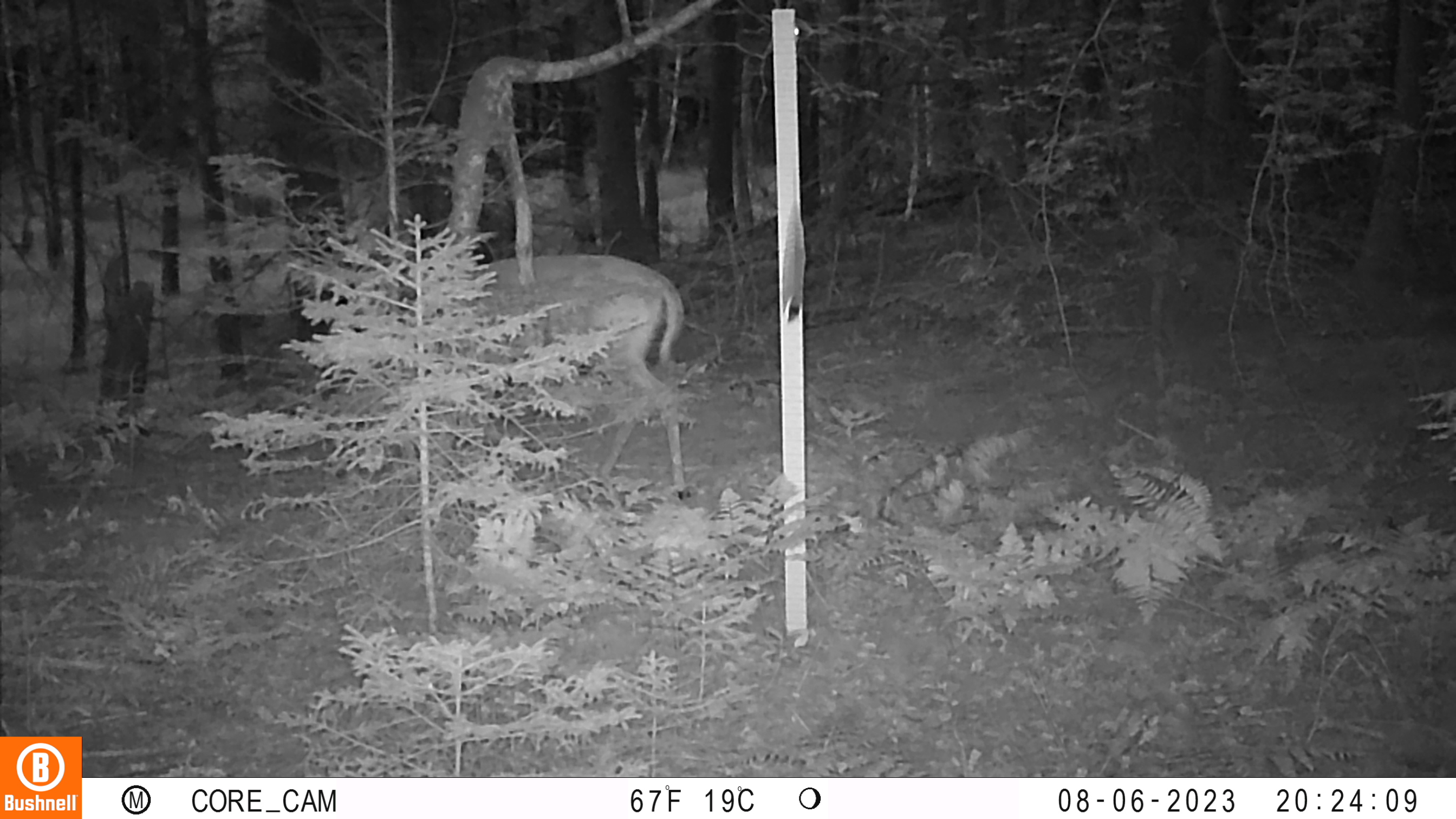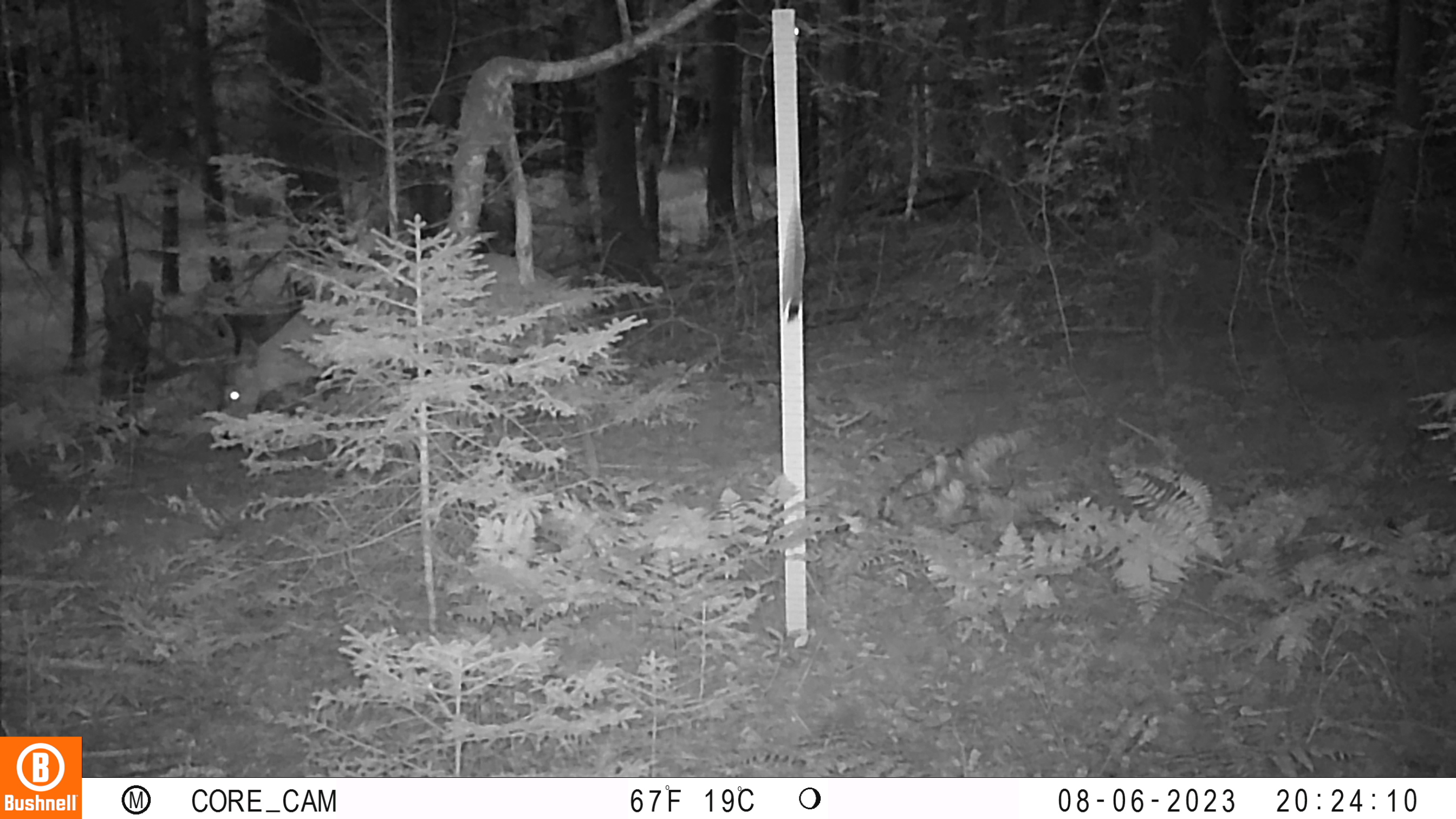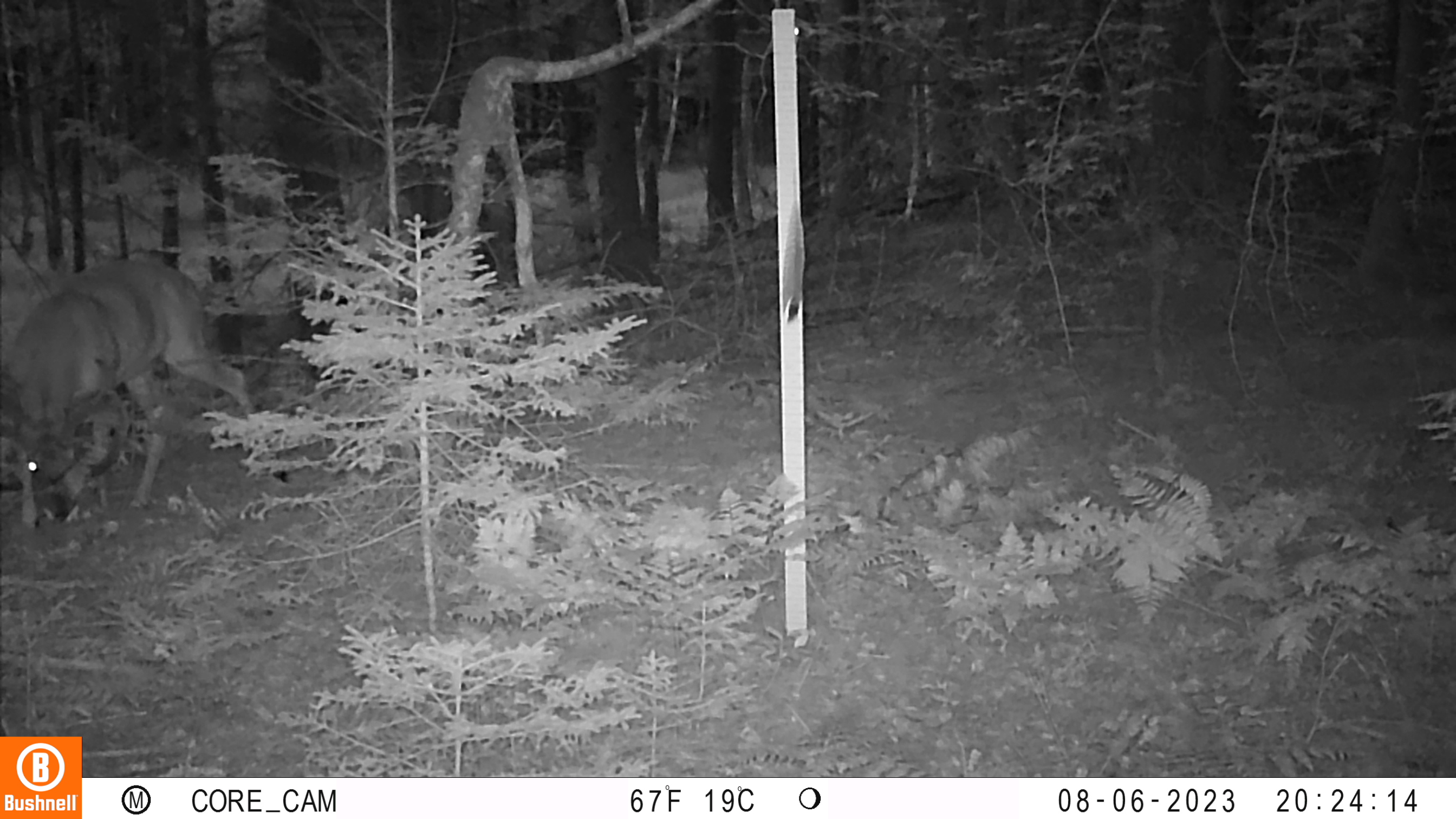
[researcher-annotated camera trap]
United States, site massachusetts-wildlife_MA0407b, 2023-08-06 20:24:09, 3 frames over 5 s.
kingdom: Animalia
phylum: Chordata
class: Mammalia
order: Artiodactyla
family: Cervidae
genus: Odocoileus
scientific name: Odocoileus virginianus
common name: white-tailed deer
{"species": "white-tailed deer (Odocoileus virginianus)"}